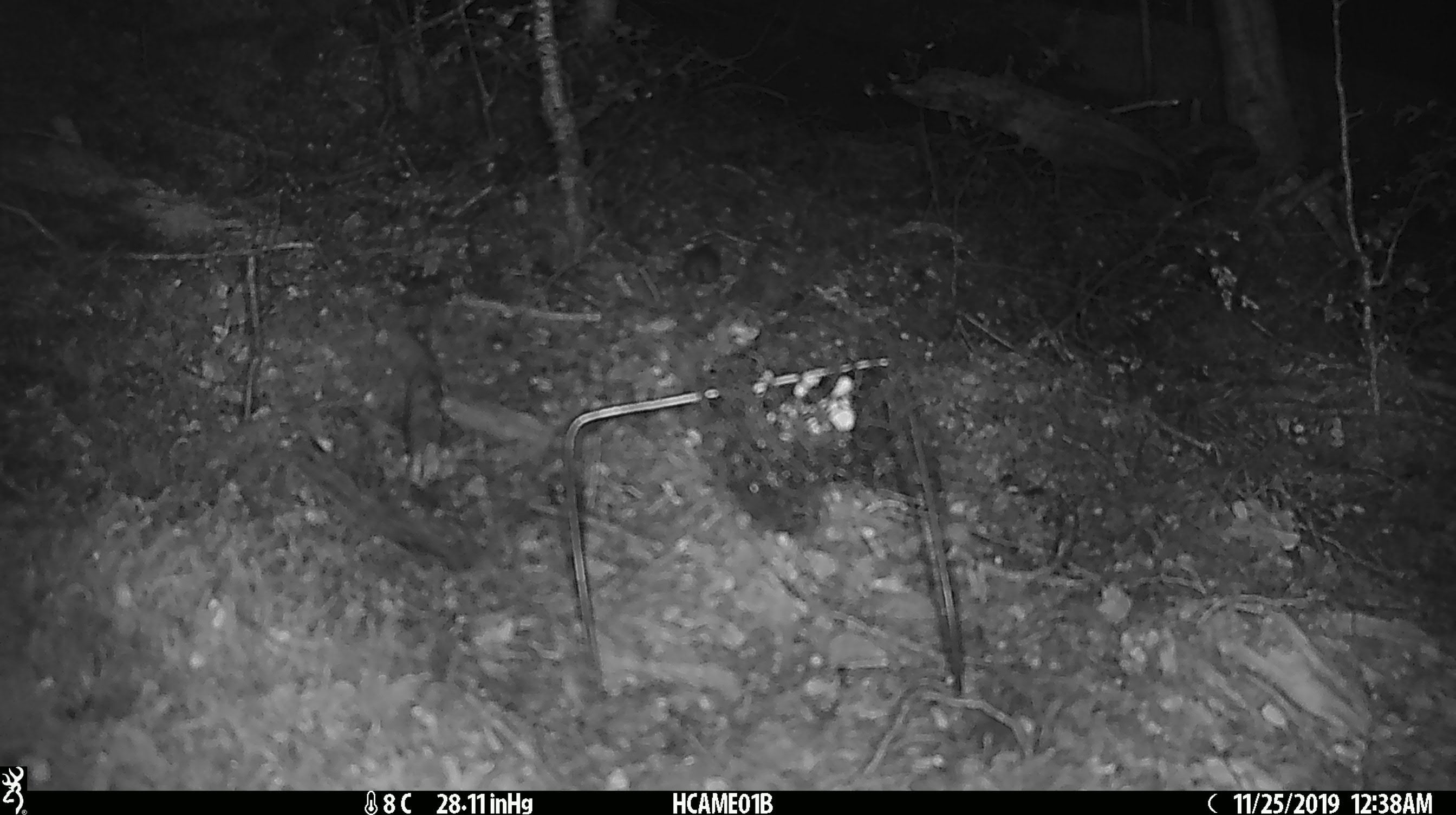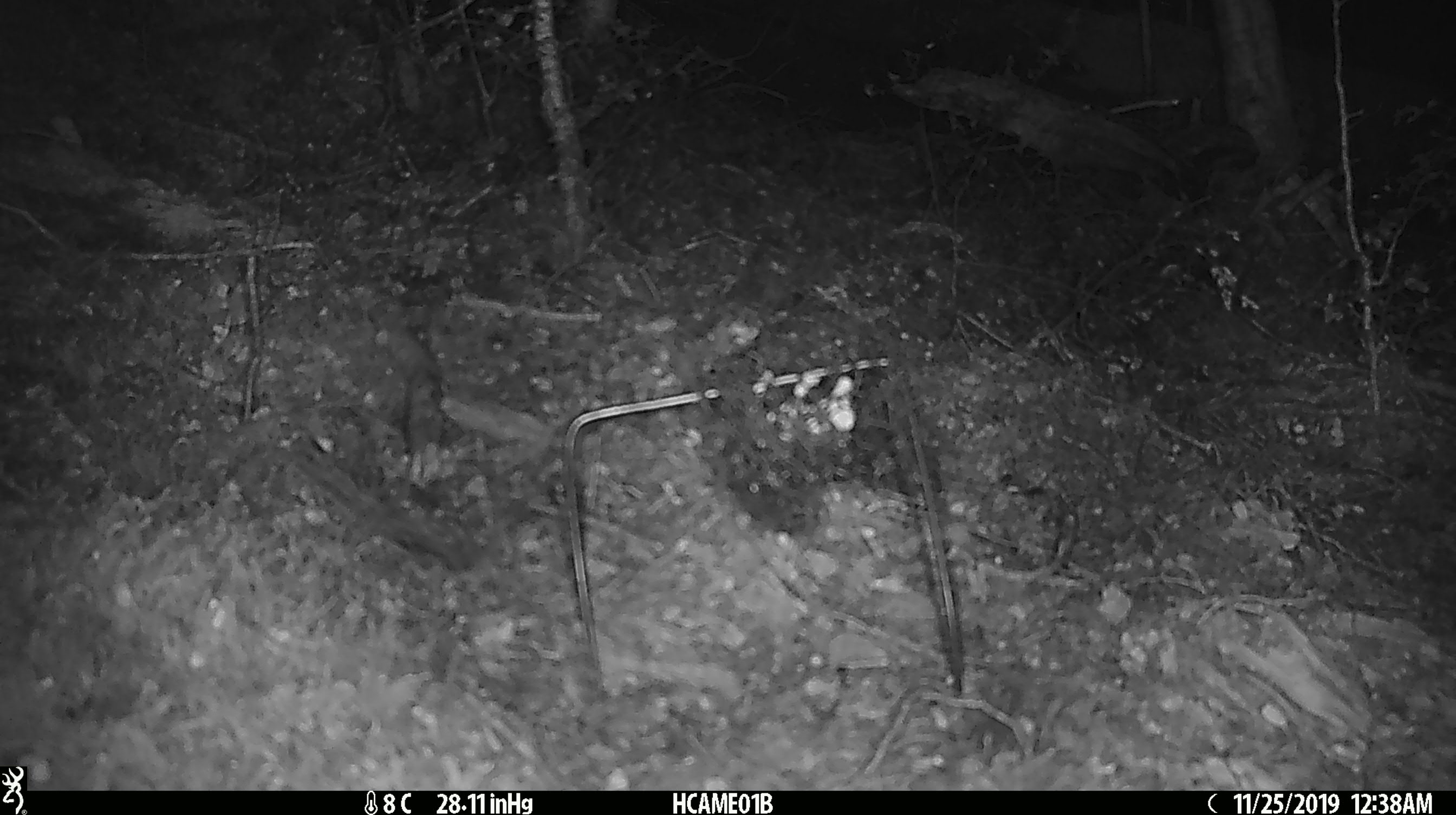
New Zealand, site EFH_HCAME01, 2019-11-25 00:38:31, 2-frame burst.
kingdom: Animalia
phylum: Chordata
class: Mammalia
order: Rodentia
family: Muridae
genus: Mus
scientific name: Mus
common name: mouse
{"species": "mouse (Mus)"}